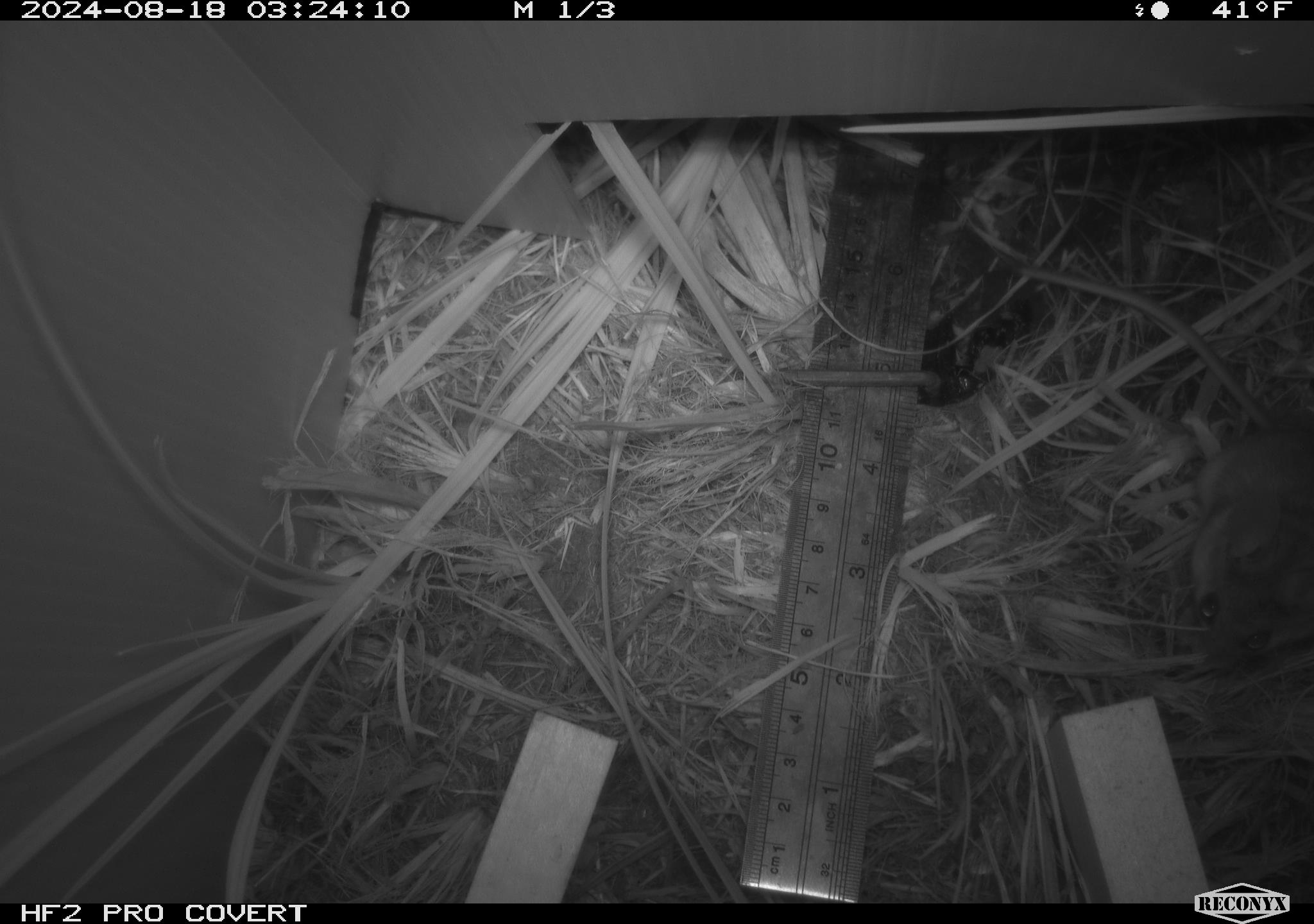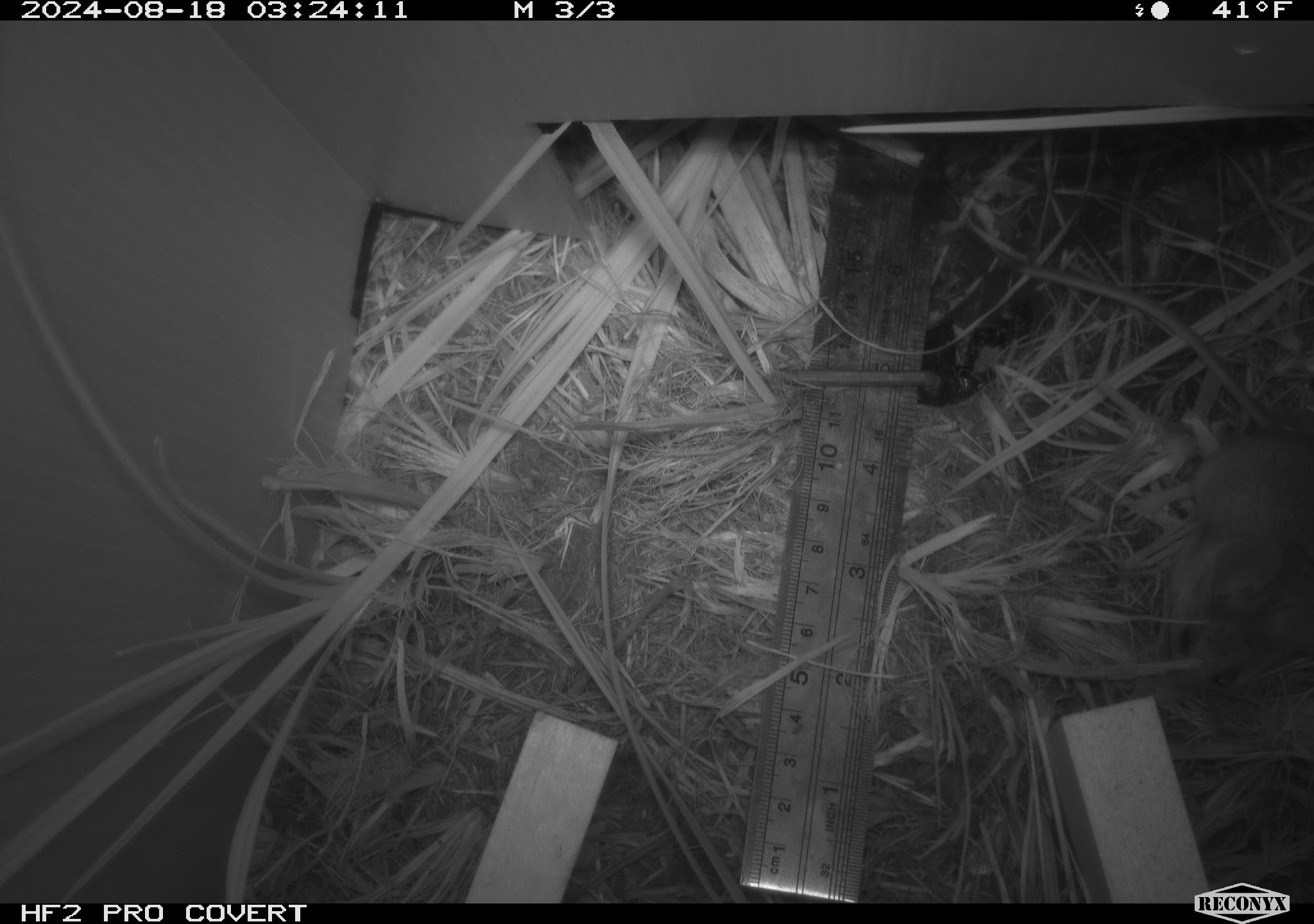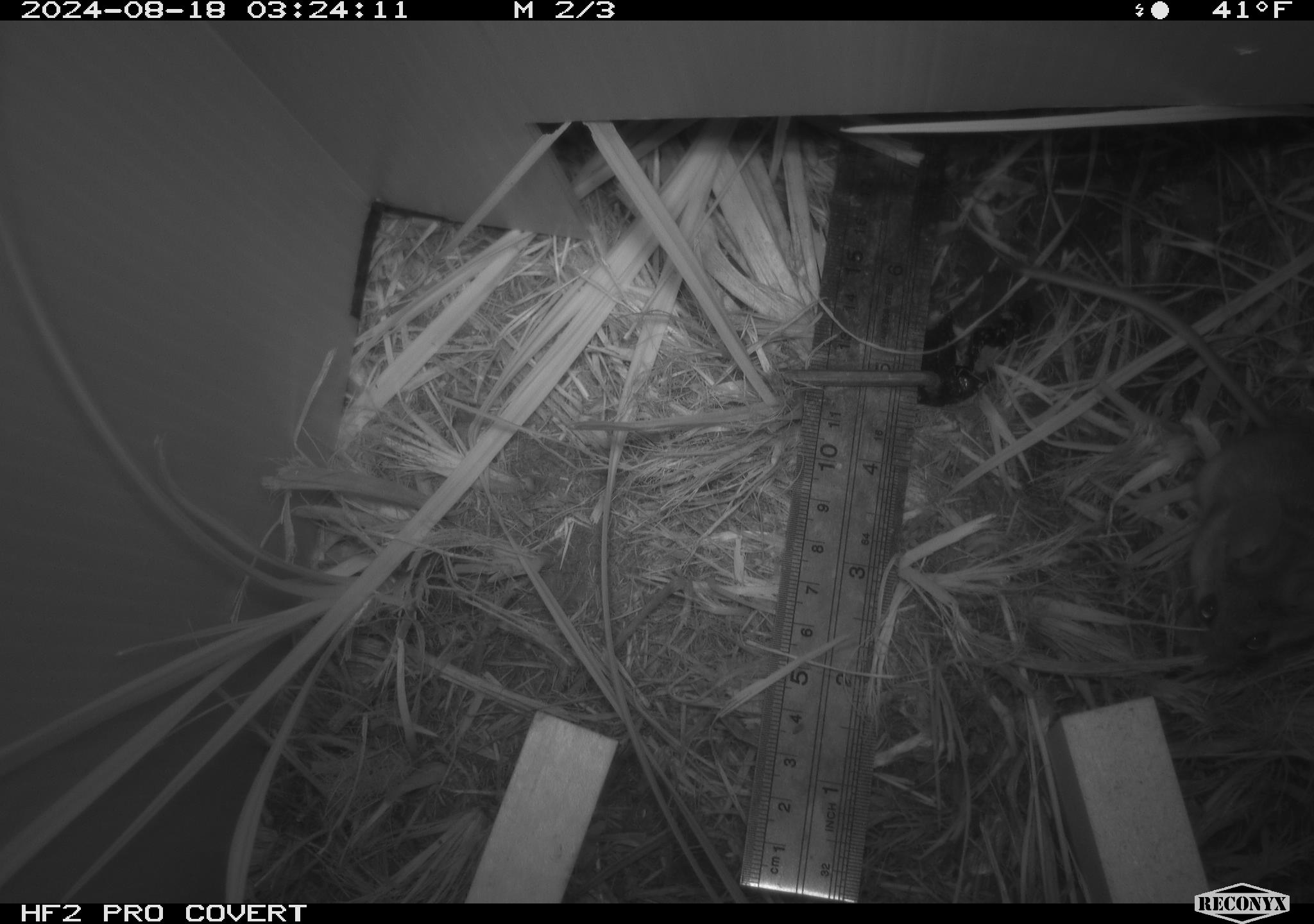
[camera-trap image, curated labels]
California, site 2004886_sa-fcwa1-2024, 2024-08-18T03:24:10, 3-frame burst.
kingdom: Animalia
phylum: Chordata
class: Mammalia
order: Rodentia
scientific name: Rodentia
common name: mouse species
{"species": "mouse species (Rodentia)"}